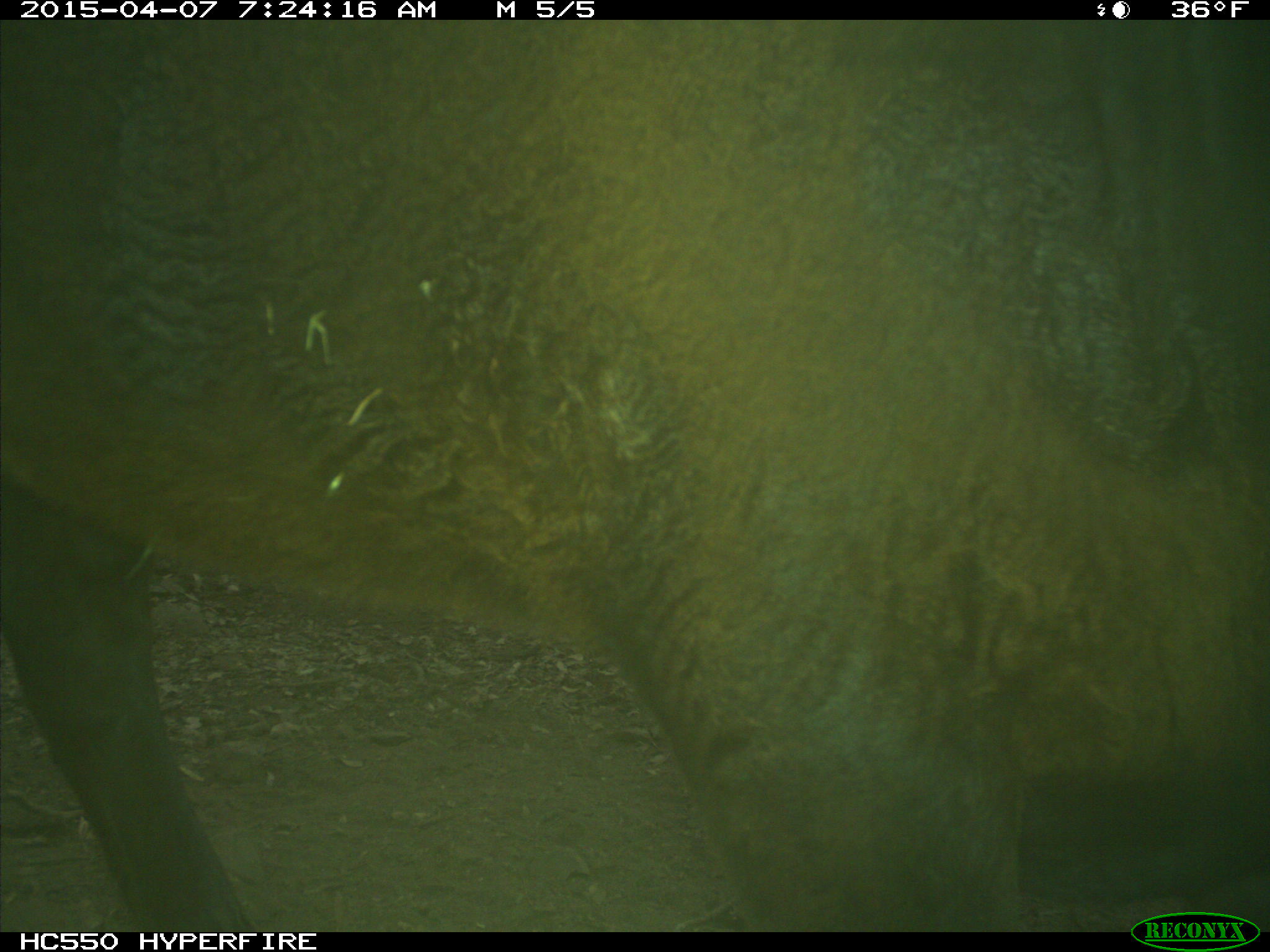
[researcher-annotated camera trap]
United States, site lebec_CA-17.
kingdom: Animalia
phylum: Chordata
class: Mammalia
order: Artiodactyla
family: Bovidae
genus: Bos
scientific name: Bos taurus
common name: domestic cow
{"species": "Bos taurus (domestic cow)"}